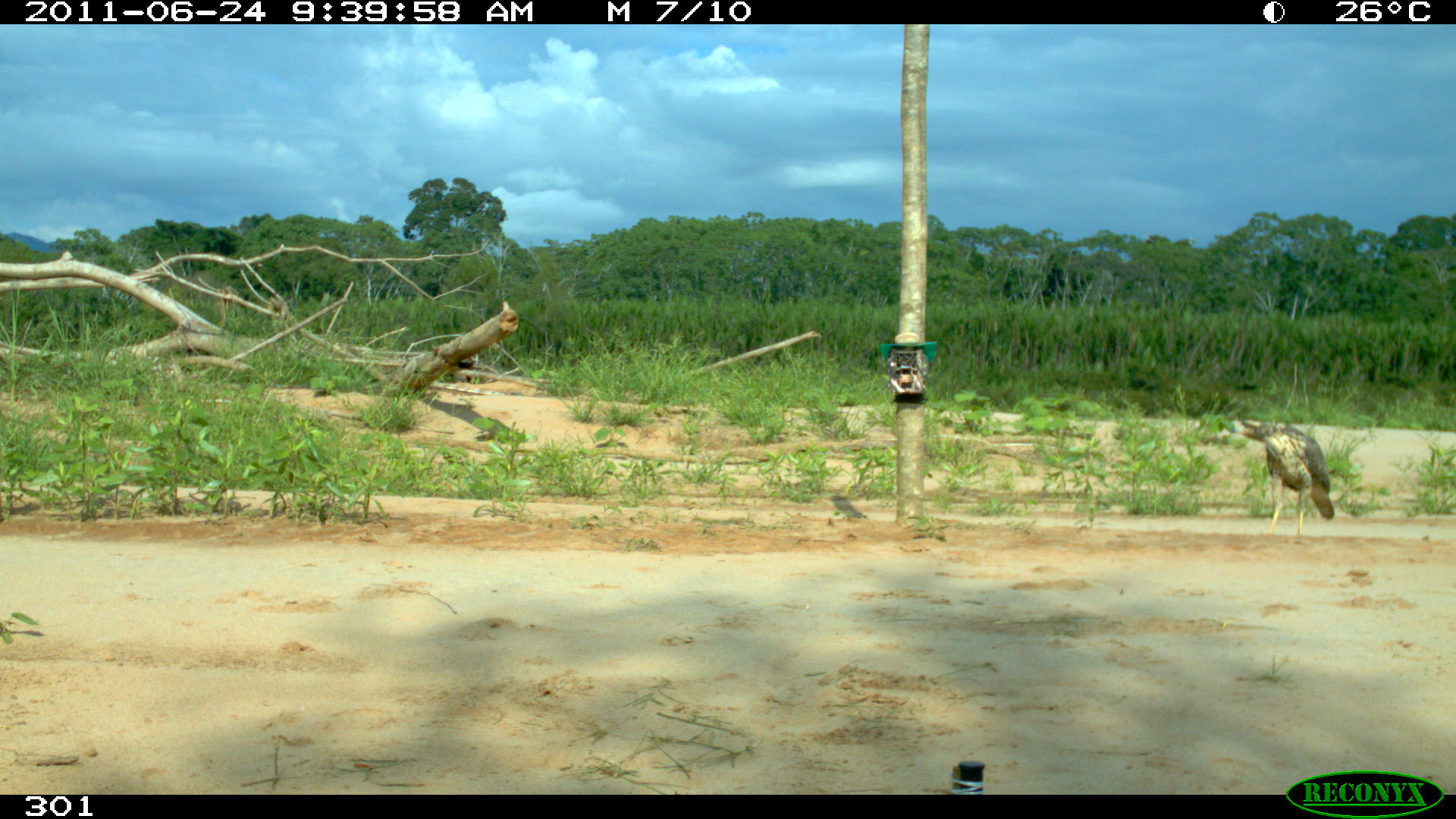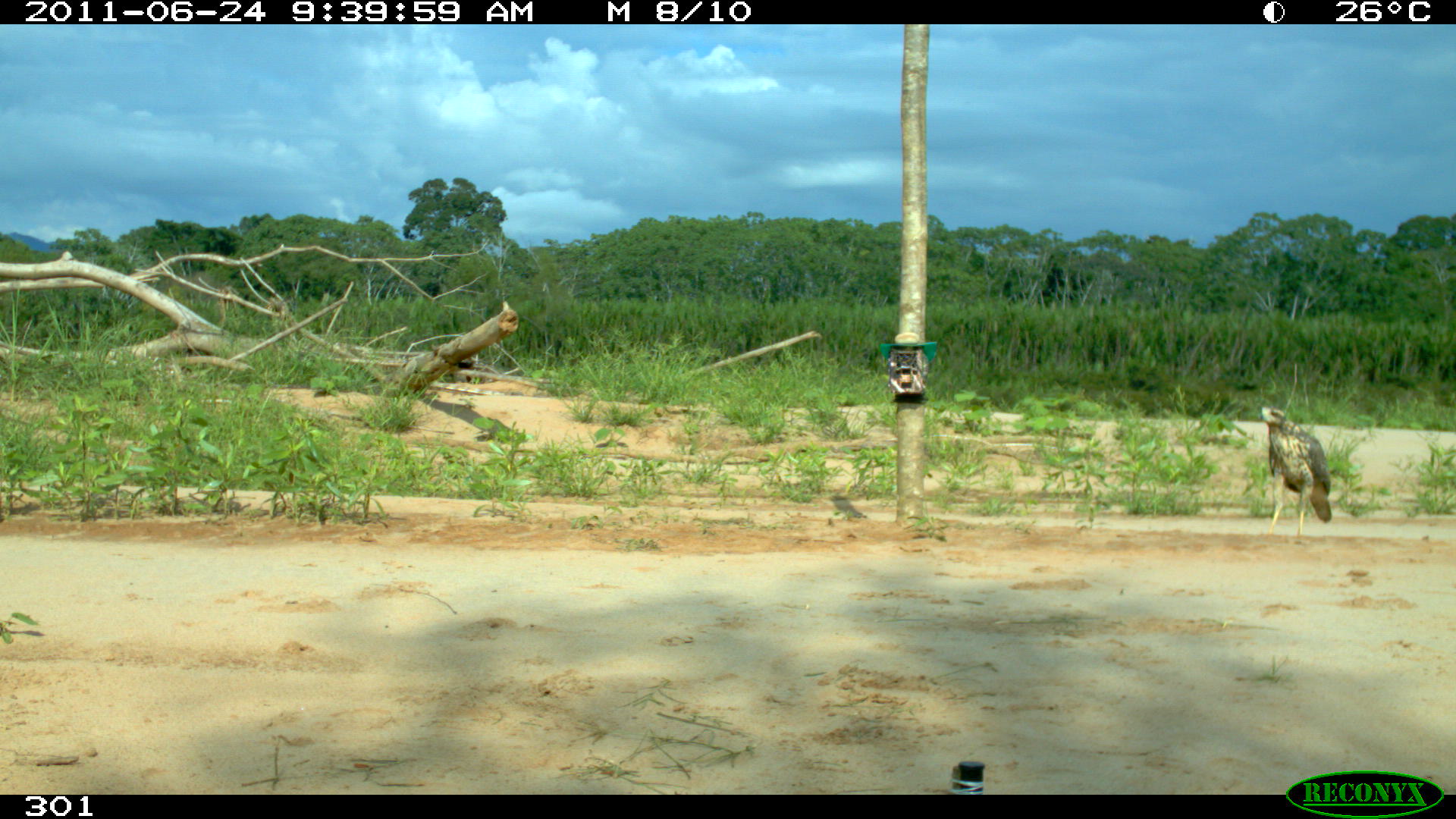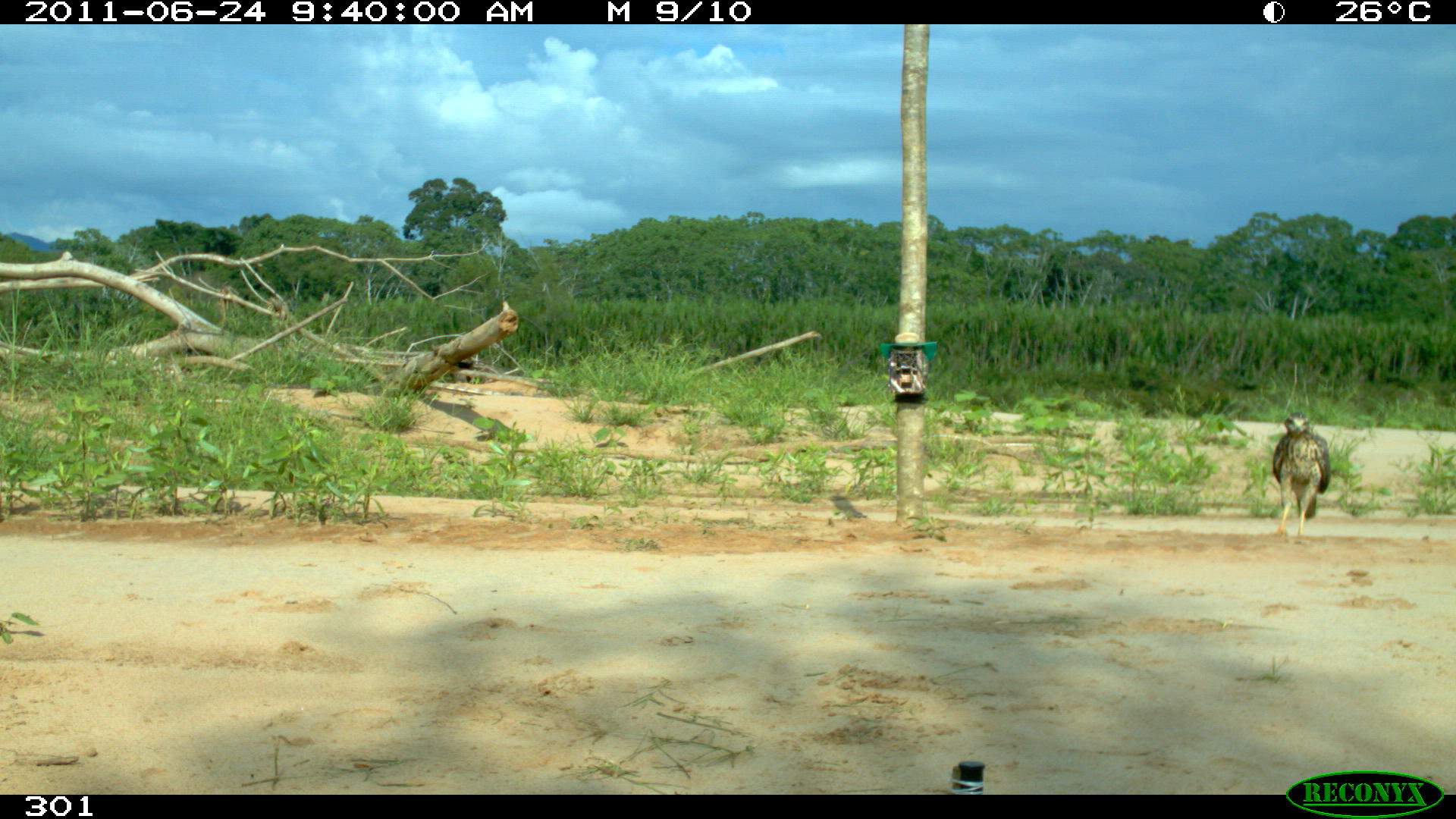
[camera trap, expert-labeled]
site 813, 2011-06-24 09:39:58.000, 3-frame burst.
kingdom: Animalia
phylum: Chordata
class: Aves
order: Accipitriformes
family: Accipitridae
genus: Buteogallus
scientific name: Buteogallus urubitinga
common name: great black hawk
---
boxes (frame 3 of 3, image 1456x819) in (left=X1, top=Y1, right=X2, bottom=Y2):
buteogallus urubitinga: (left=1273, top=412, right=1330, bottom=543)